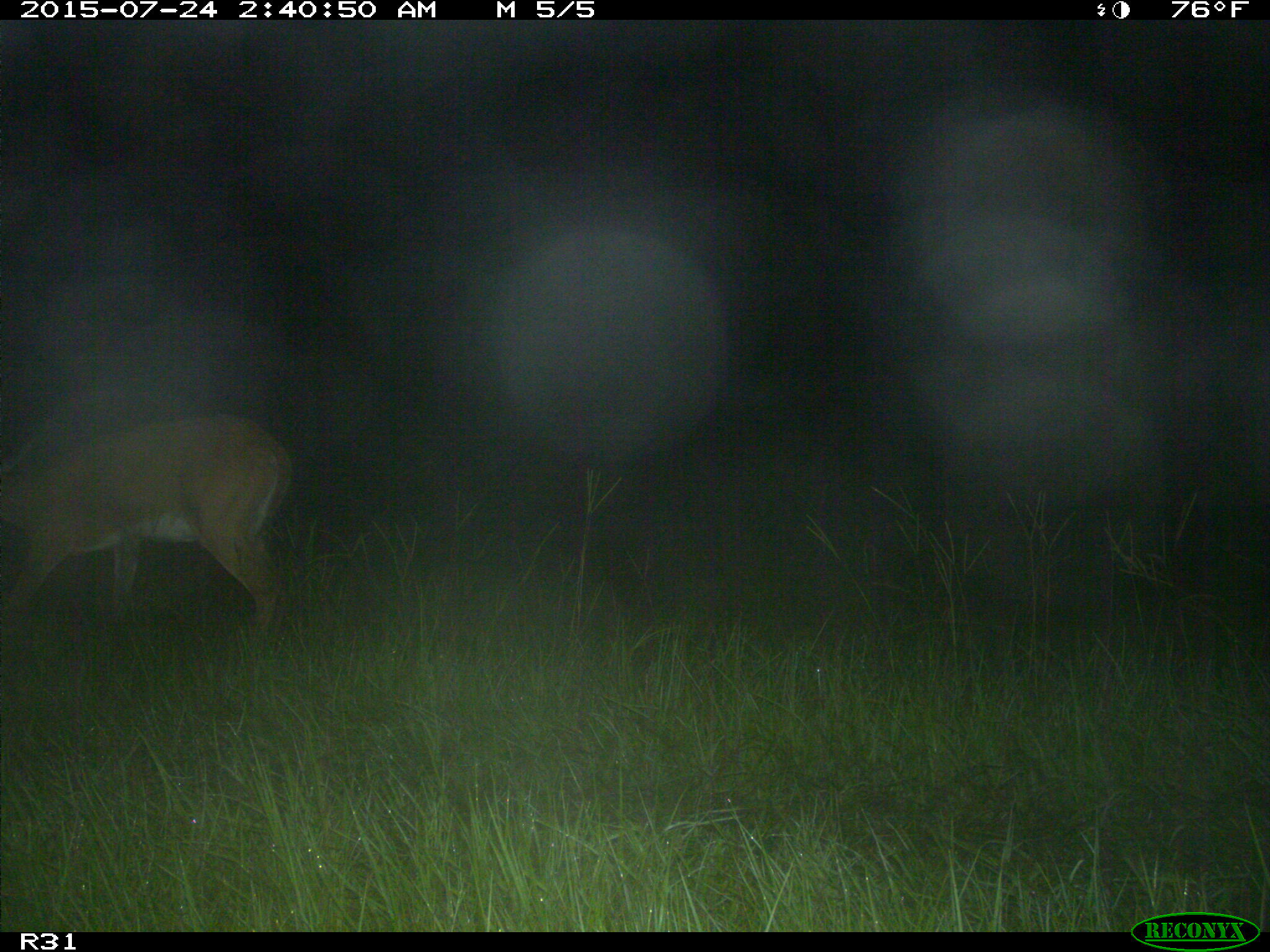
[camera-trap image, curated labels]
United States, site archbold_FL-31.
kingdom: Animalia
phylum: Chordata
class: Mammalia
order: Artiodactyla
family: Cervidae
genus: Odocoileus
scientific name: Odocoileus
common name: deer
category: unidentified deer